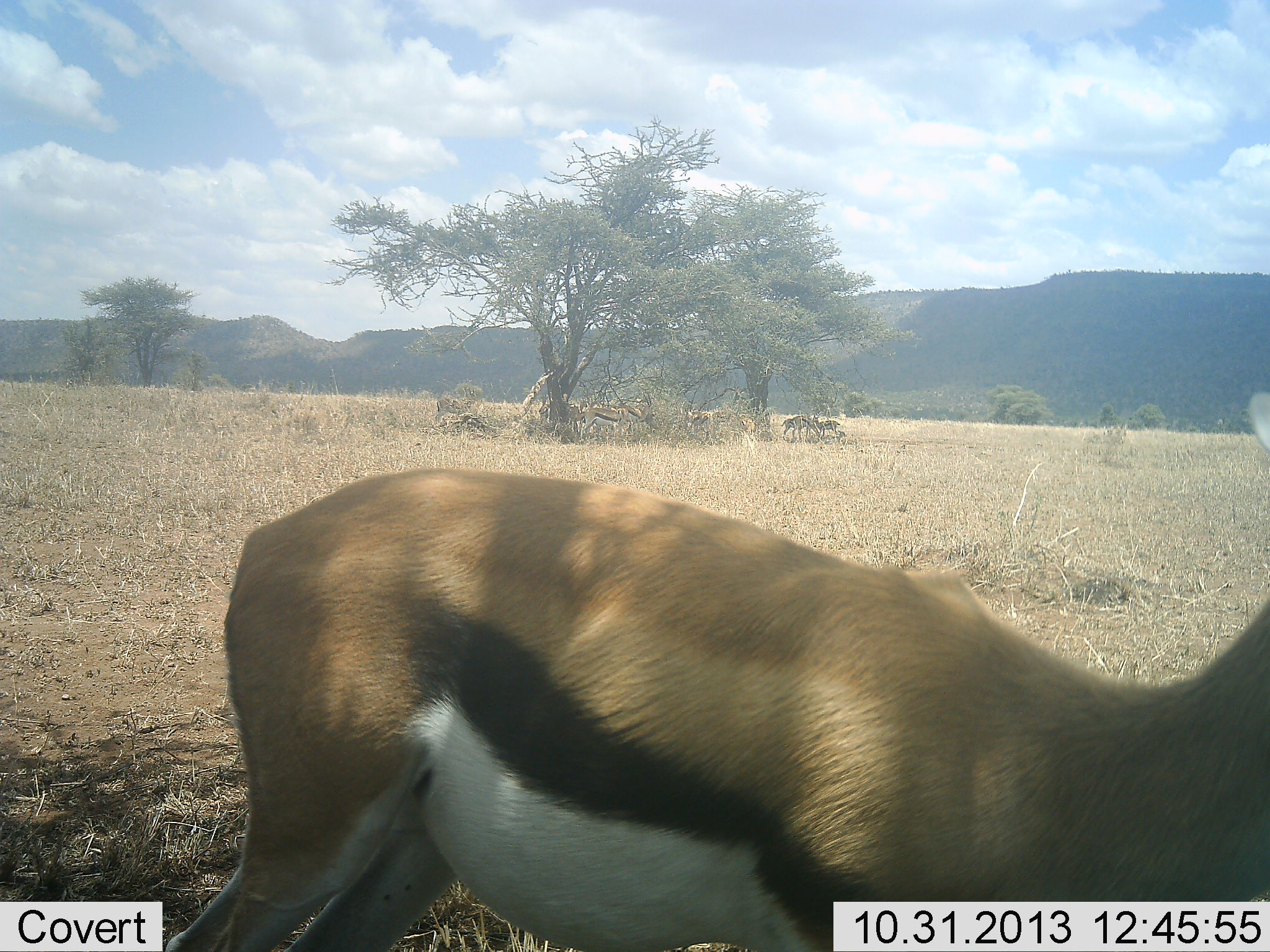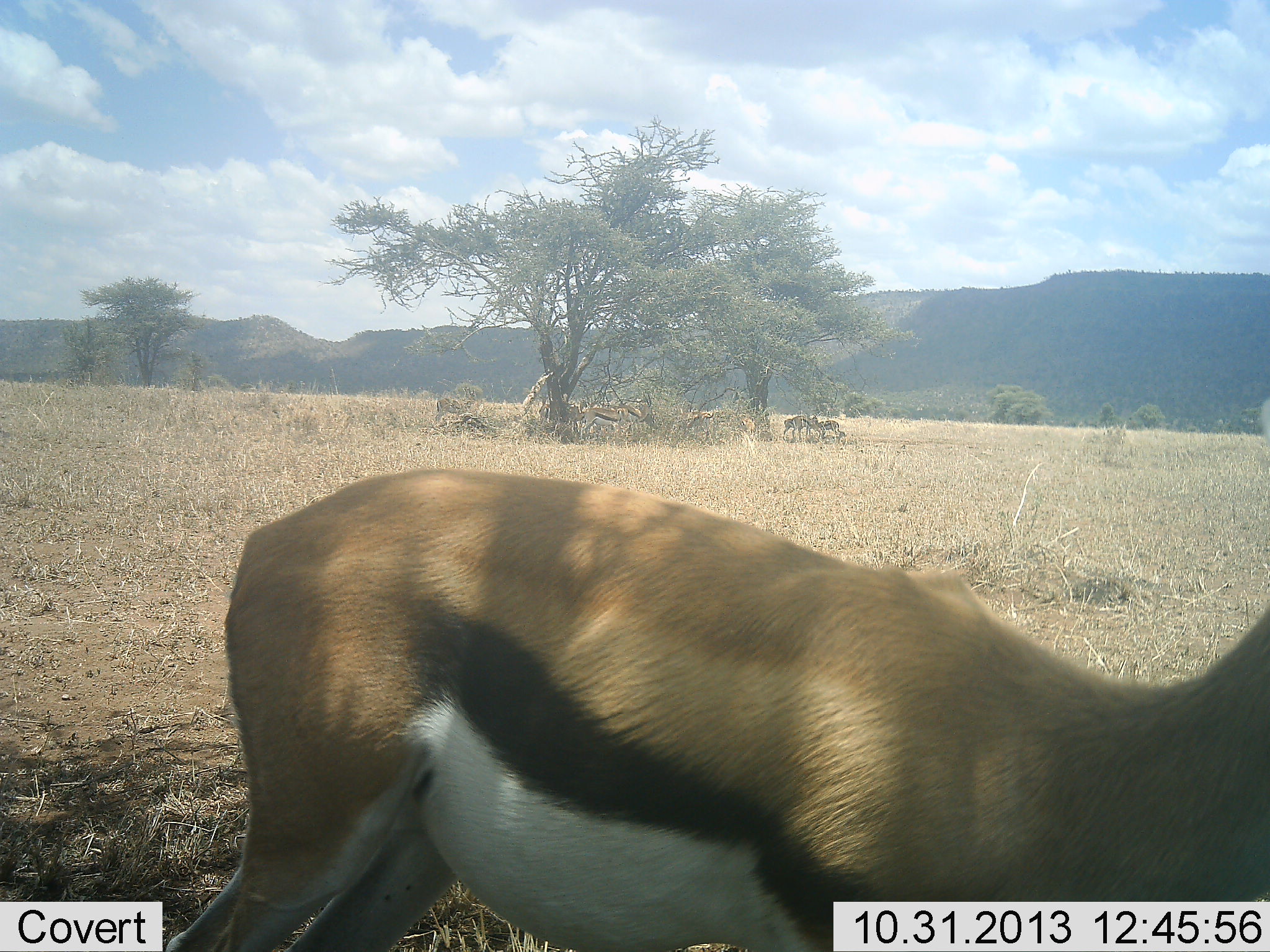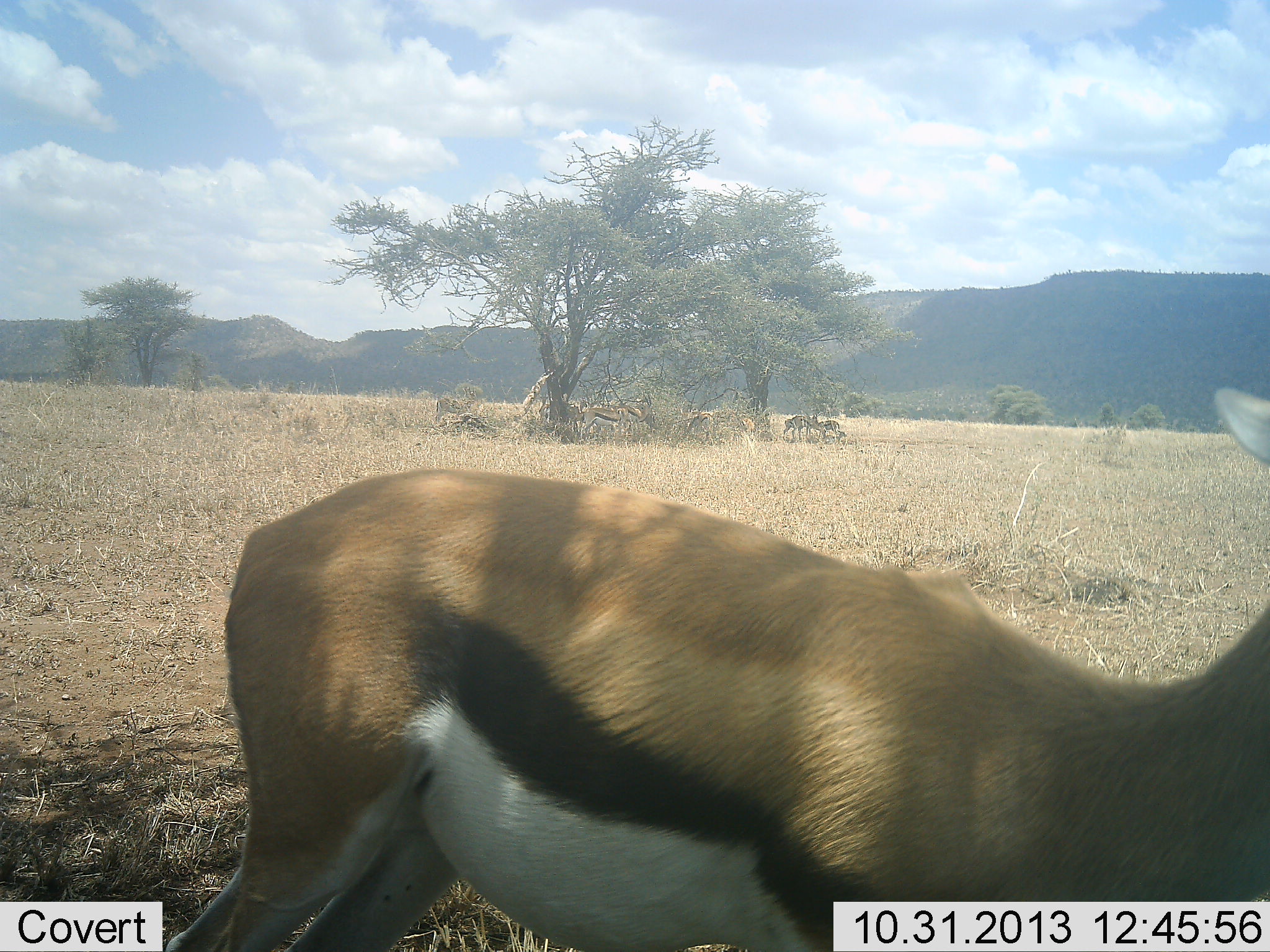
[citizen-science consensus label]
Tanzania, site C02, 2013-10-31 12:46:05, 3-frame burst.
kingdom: Animalia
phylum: Chordata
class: Mammalia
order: Artiodactyla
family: Bovidae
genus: Eudorcas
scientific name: Eudorcas thomsonii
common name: thomson's gazelle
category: gazellethomsons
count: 1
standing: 92%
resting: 12%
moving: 4%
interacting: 0%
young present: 2%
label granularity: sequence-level